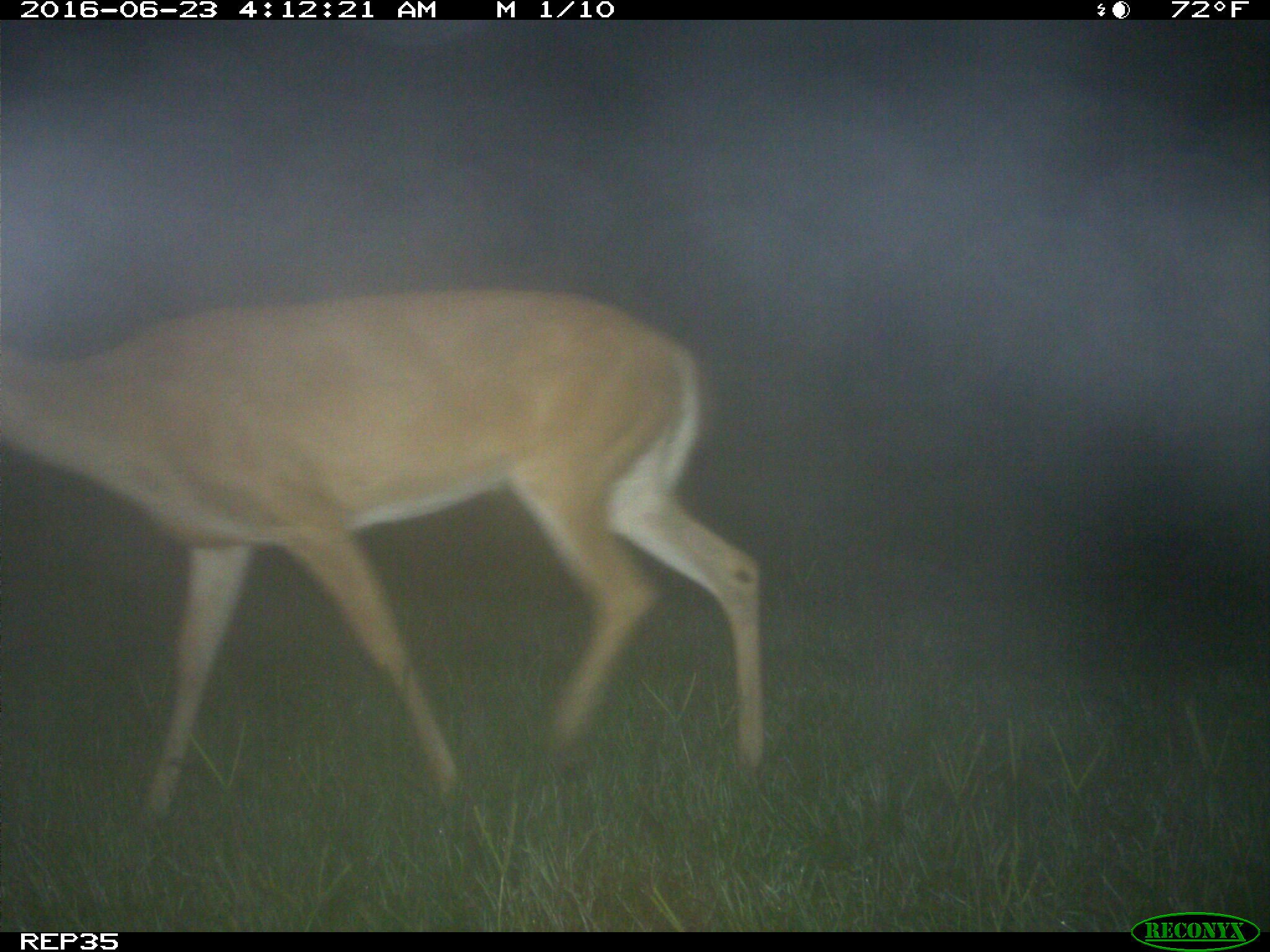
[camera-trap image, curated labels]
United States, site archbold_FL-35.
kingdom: Animalia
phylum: Chordata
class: Mammalia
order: Artiodactyla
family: Cervidae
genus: Odocoileus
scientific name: Odocoileus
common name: deer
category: unidentified deer